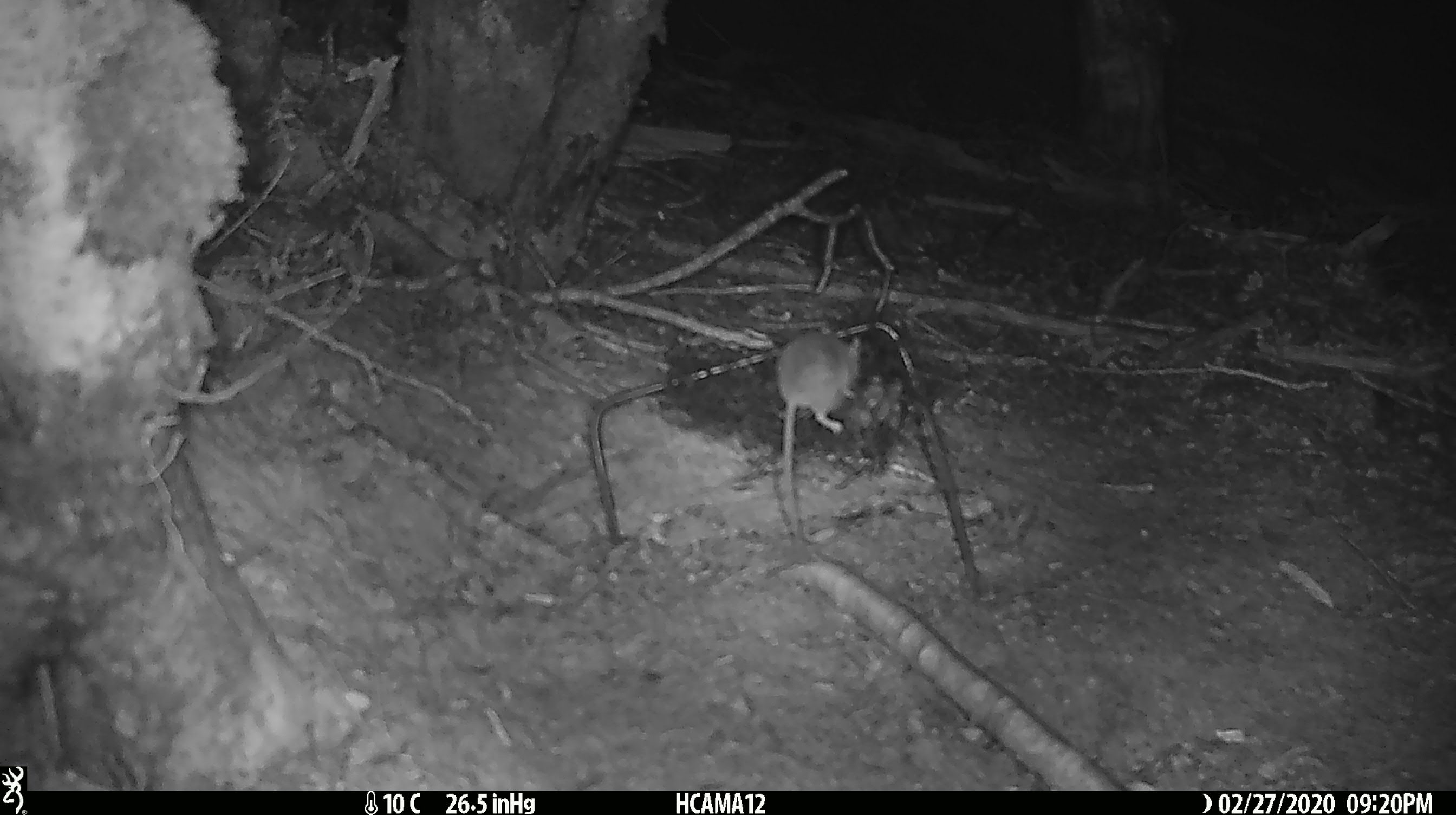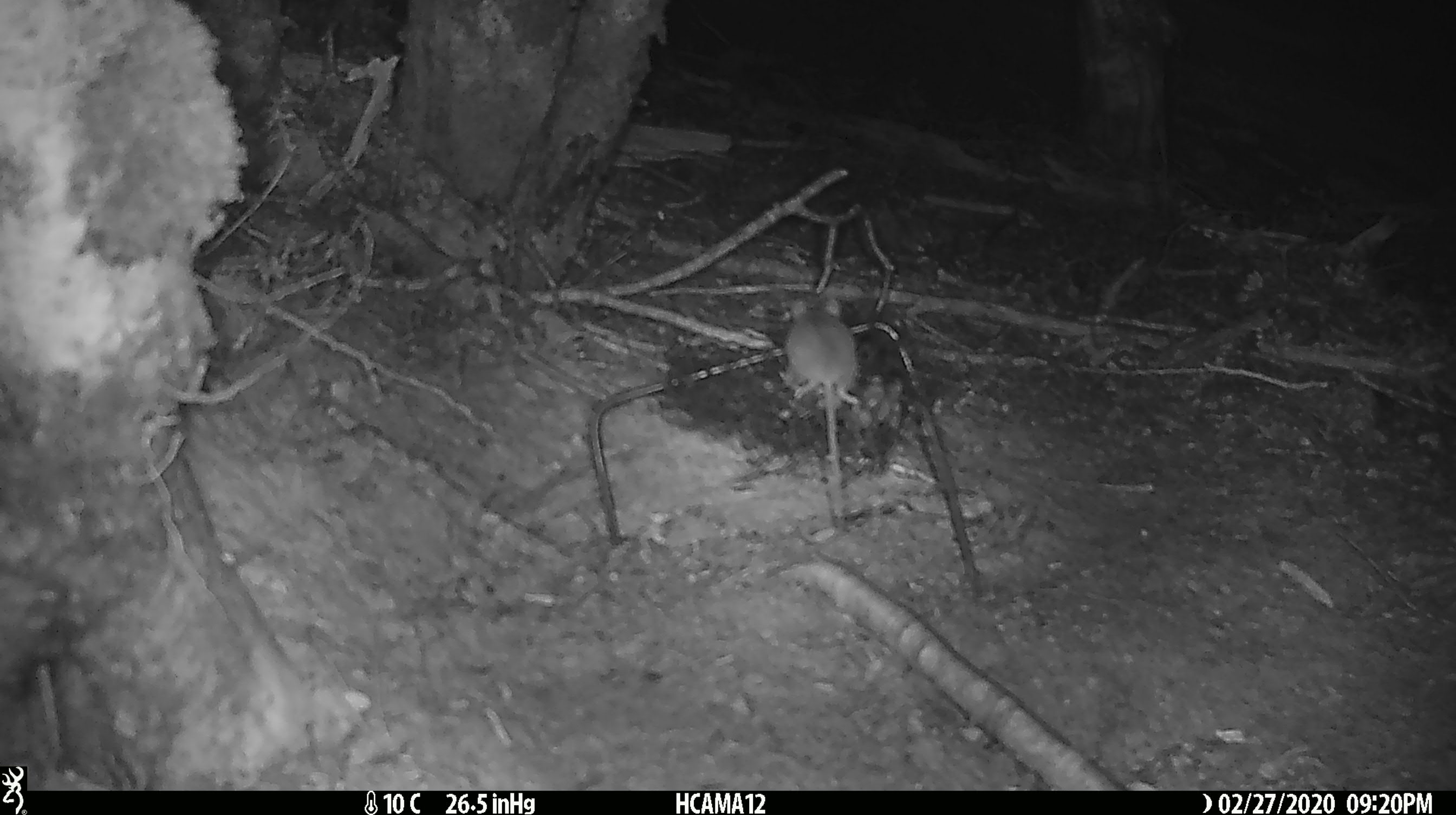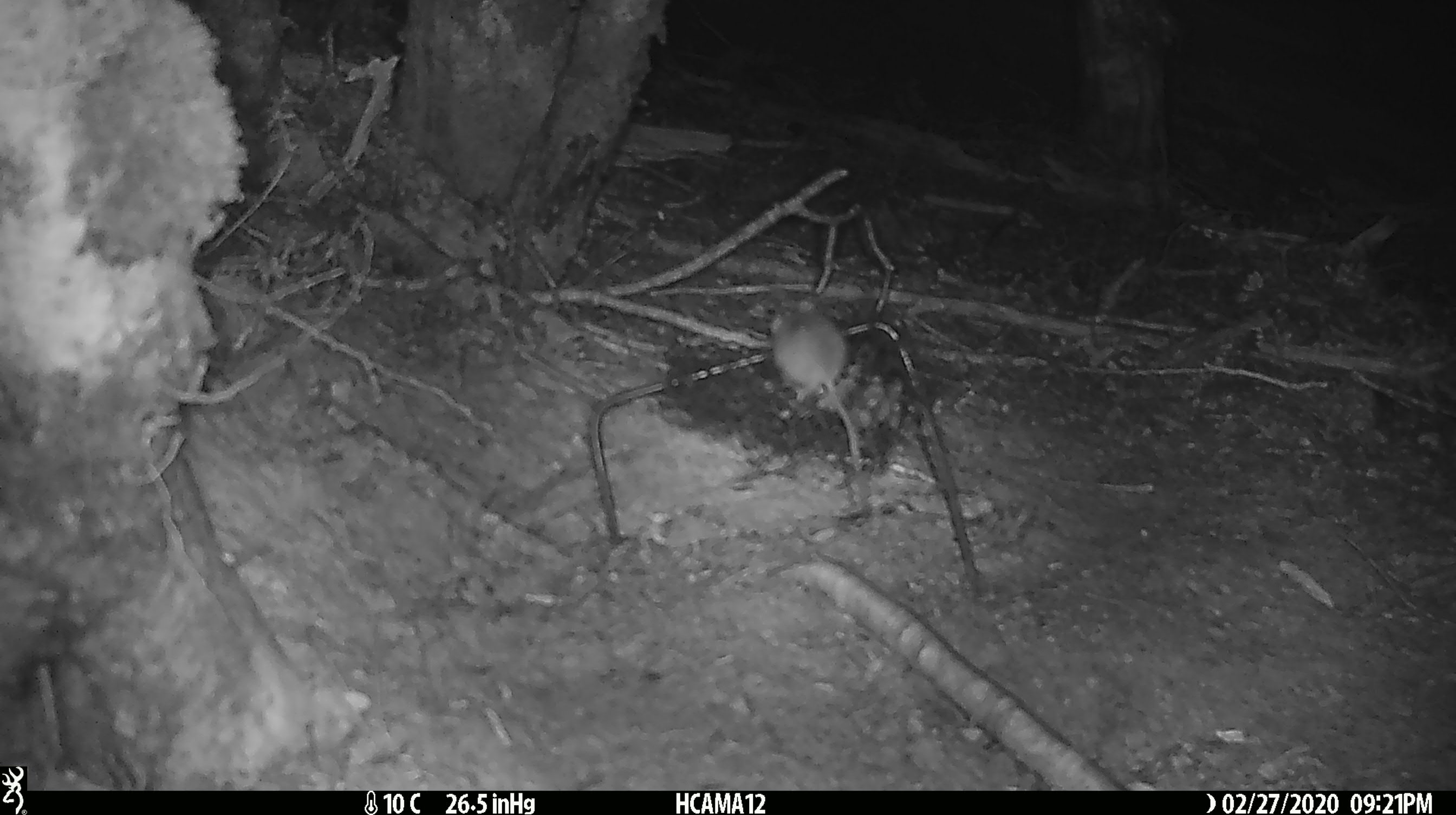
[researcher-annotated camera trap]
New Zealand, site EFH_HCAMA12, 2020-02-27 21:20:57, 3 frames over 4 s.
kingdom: Animalia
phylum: Chordata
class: Mammalia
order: Rodentia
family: Muridae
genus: Mus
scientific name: Mus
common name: mouse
Mouse (Mus).